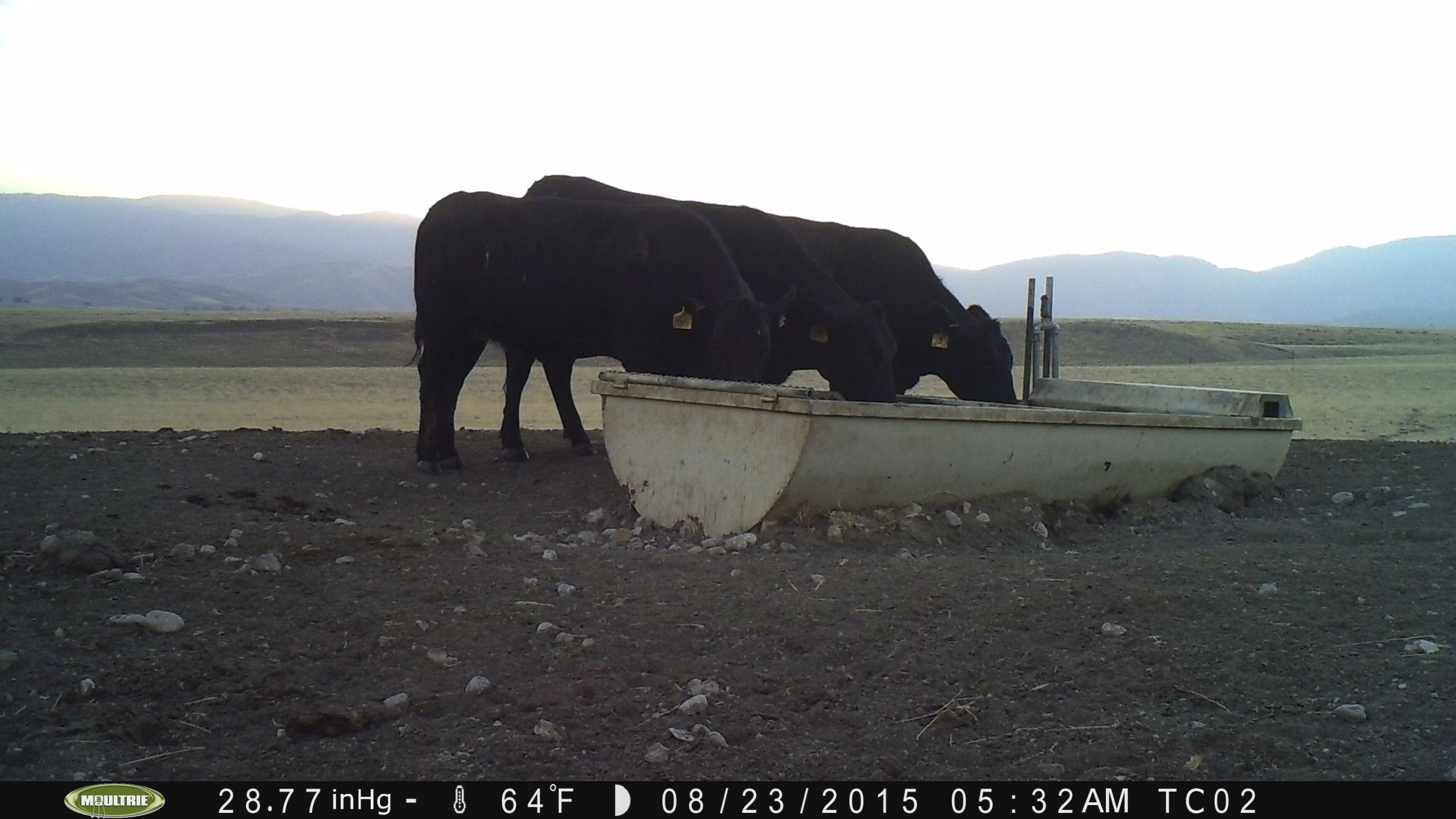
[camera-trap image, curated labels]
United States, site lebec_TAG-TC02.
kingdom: Animalia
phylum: Chordata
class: Mammalia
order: Artiodactyla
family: Bovidae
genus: Bos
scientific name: Bos taurus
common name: domestic cow